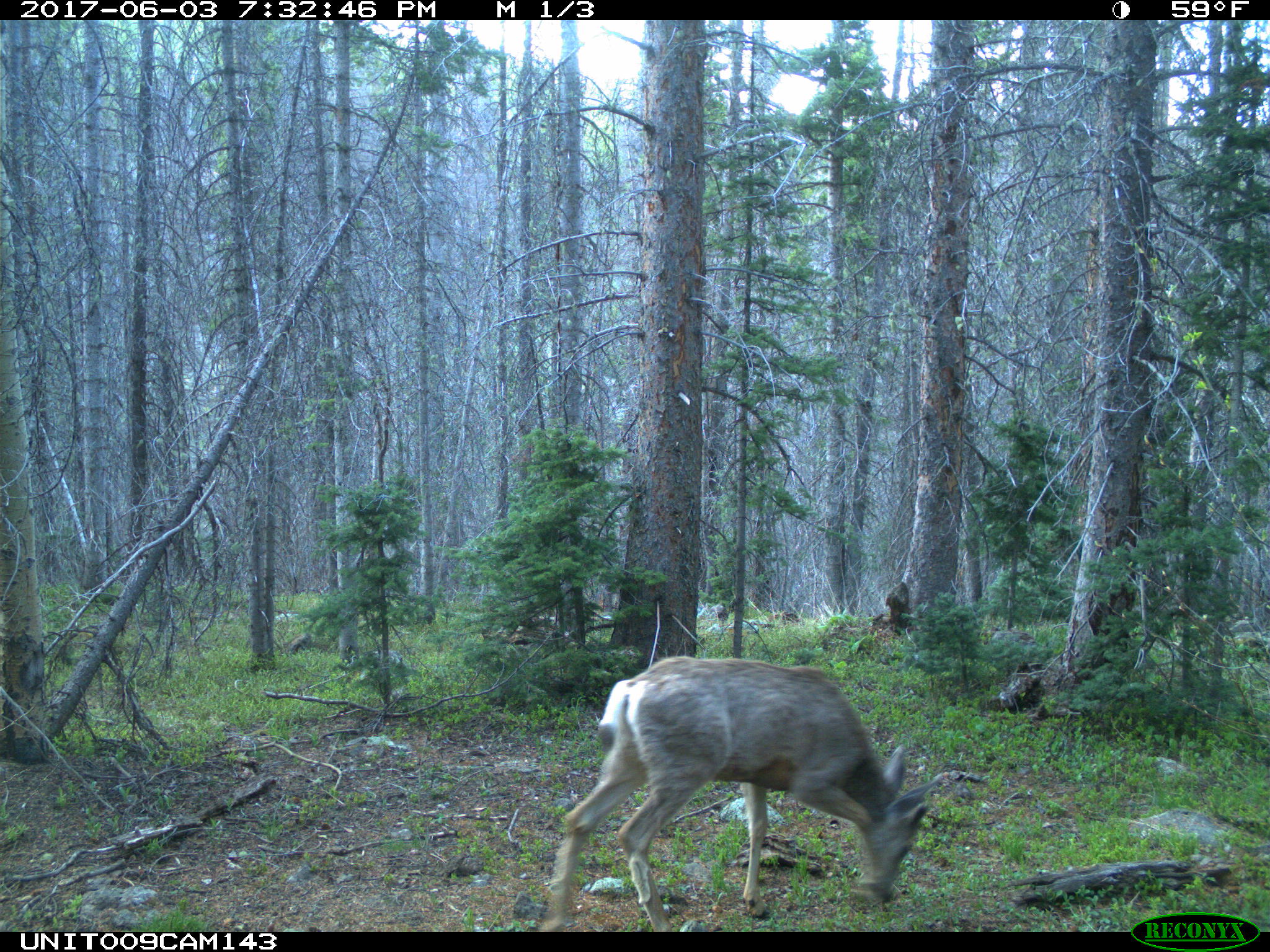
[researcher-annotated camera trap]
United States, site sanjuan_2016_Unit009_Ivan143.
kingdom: Animalia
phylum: Chordata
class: Mammalia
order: Artiodactyla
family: Cervidae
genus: Odocoileus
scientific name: Odocoileus hemionus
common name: mule deer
Odocoileus hemionus (mule deer).